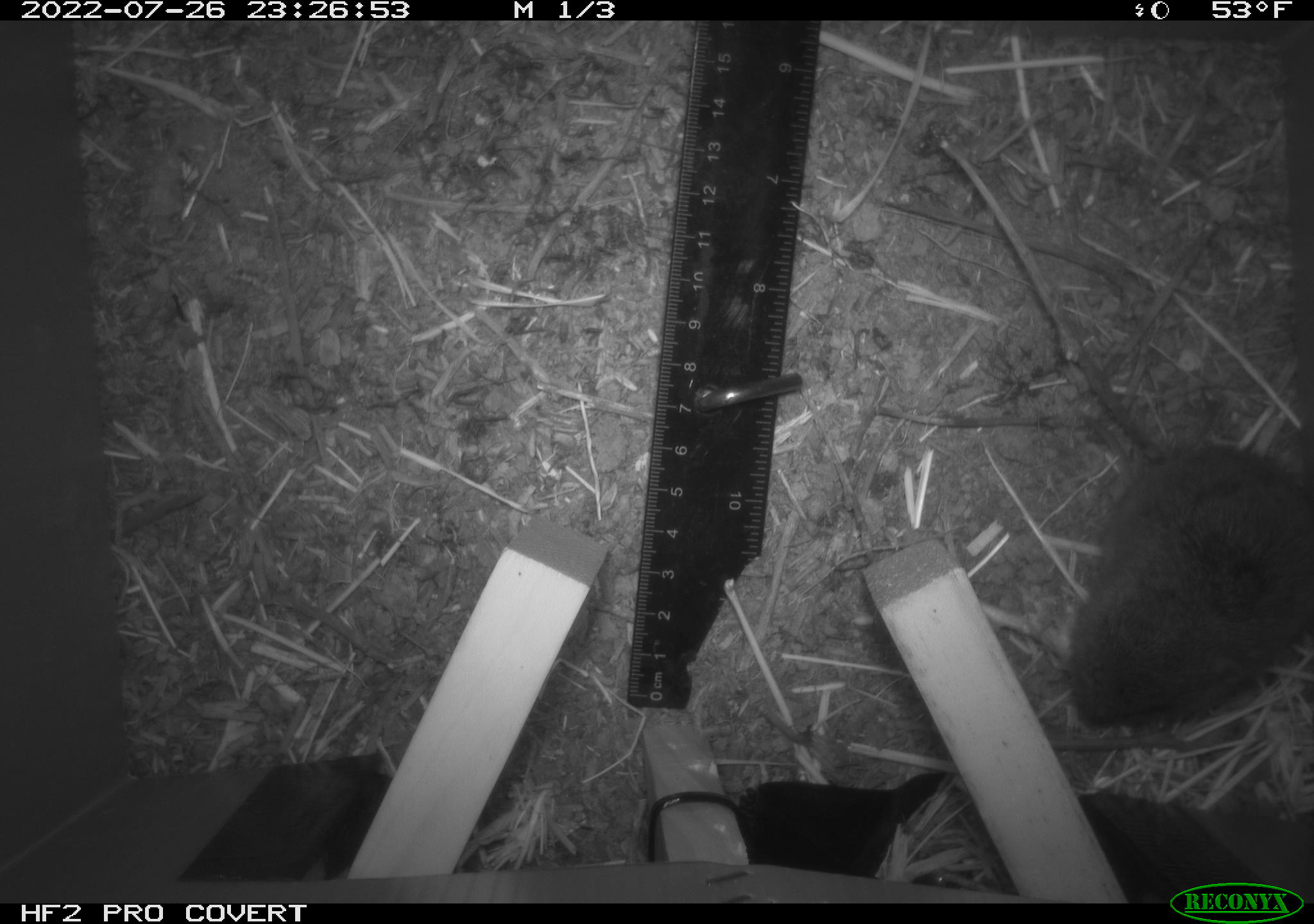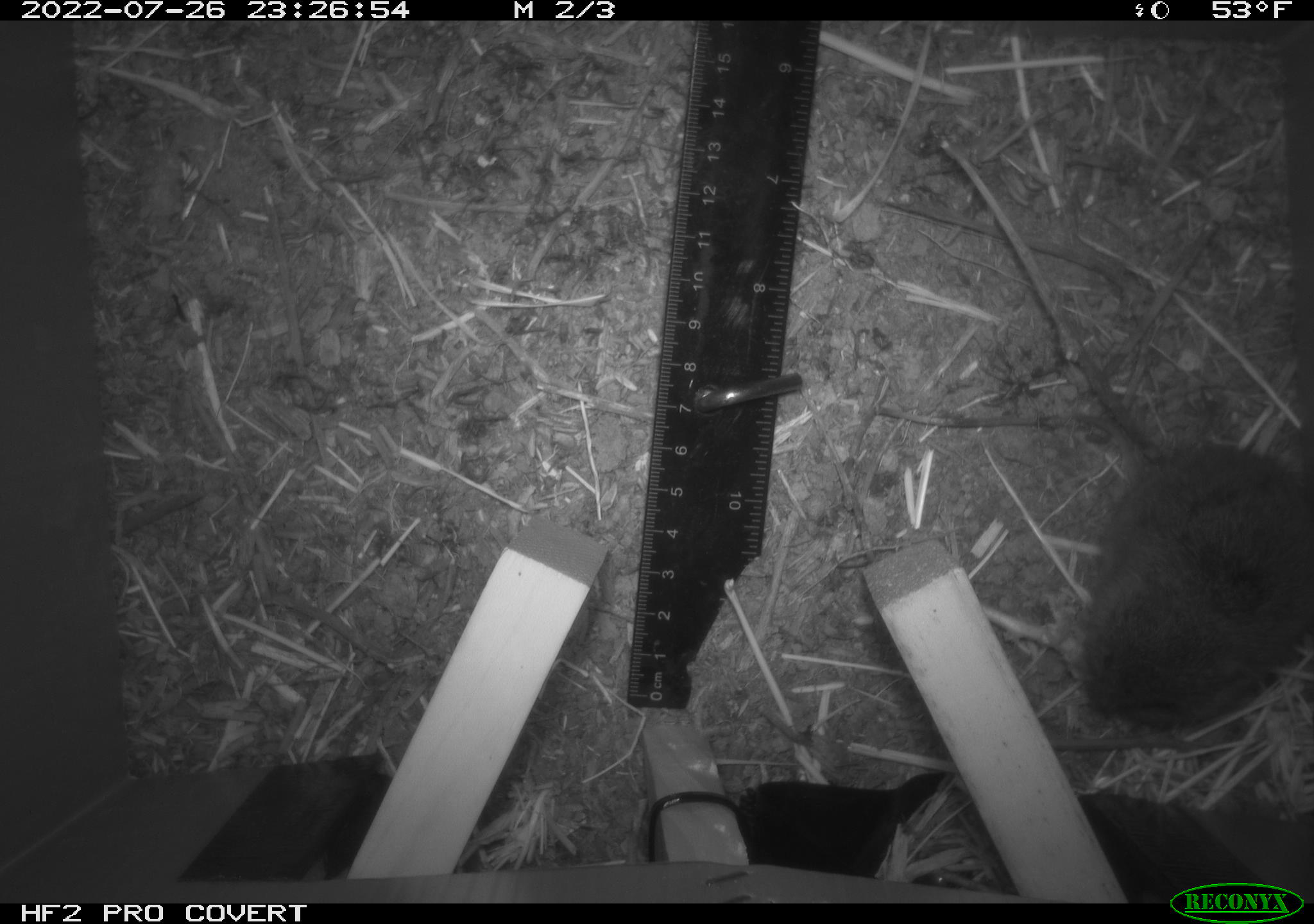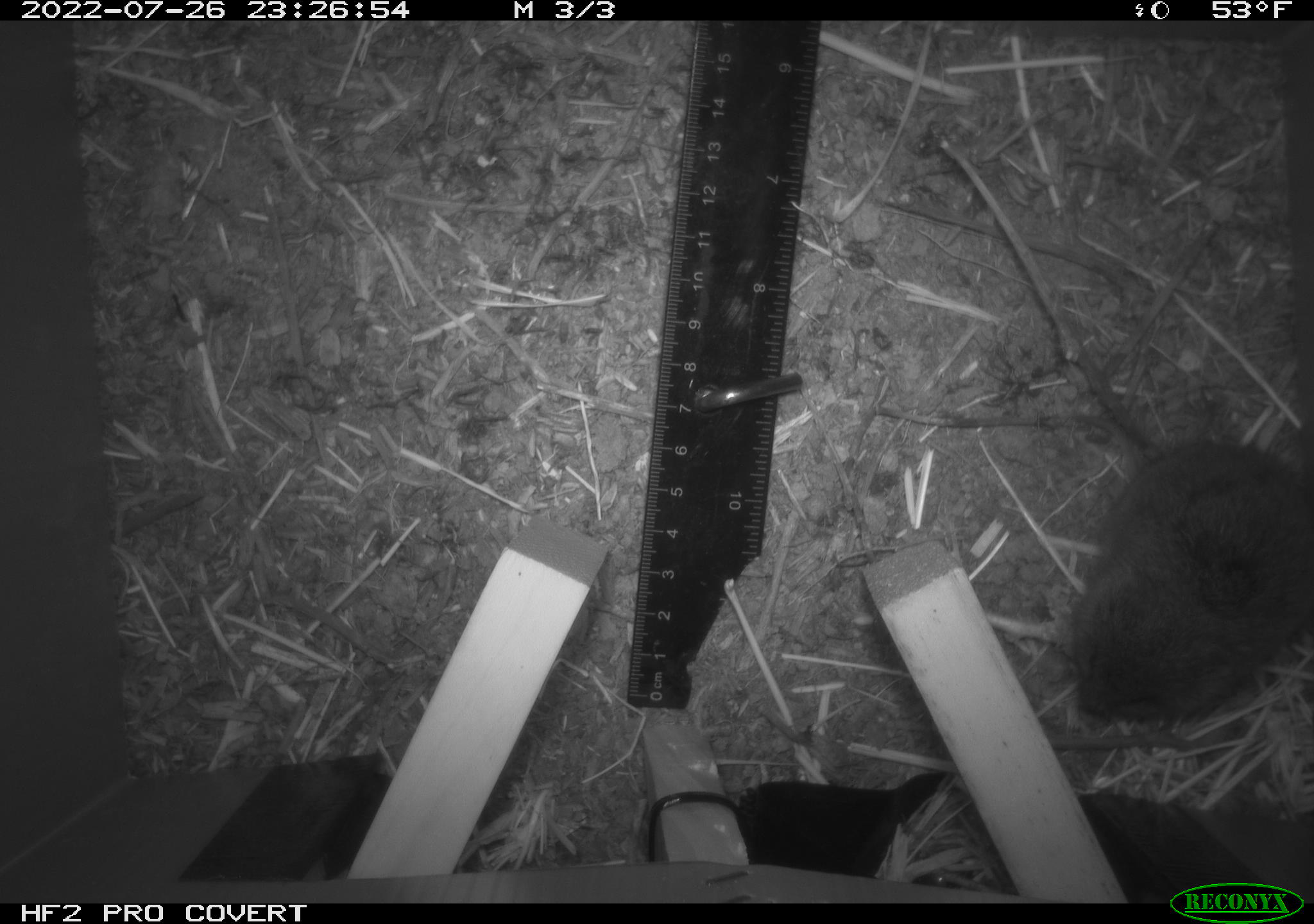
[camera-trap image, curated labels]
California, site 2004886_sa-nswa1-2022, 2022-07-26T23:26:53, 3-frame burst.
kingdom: Animalia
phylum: Chordata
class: Mammalia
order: Rodentia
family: Cricetidae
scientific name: Arvicolinae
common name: voles, lemmings, and muskrats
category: arvicolinae subfamily